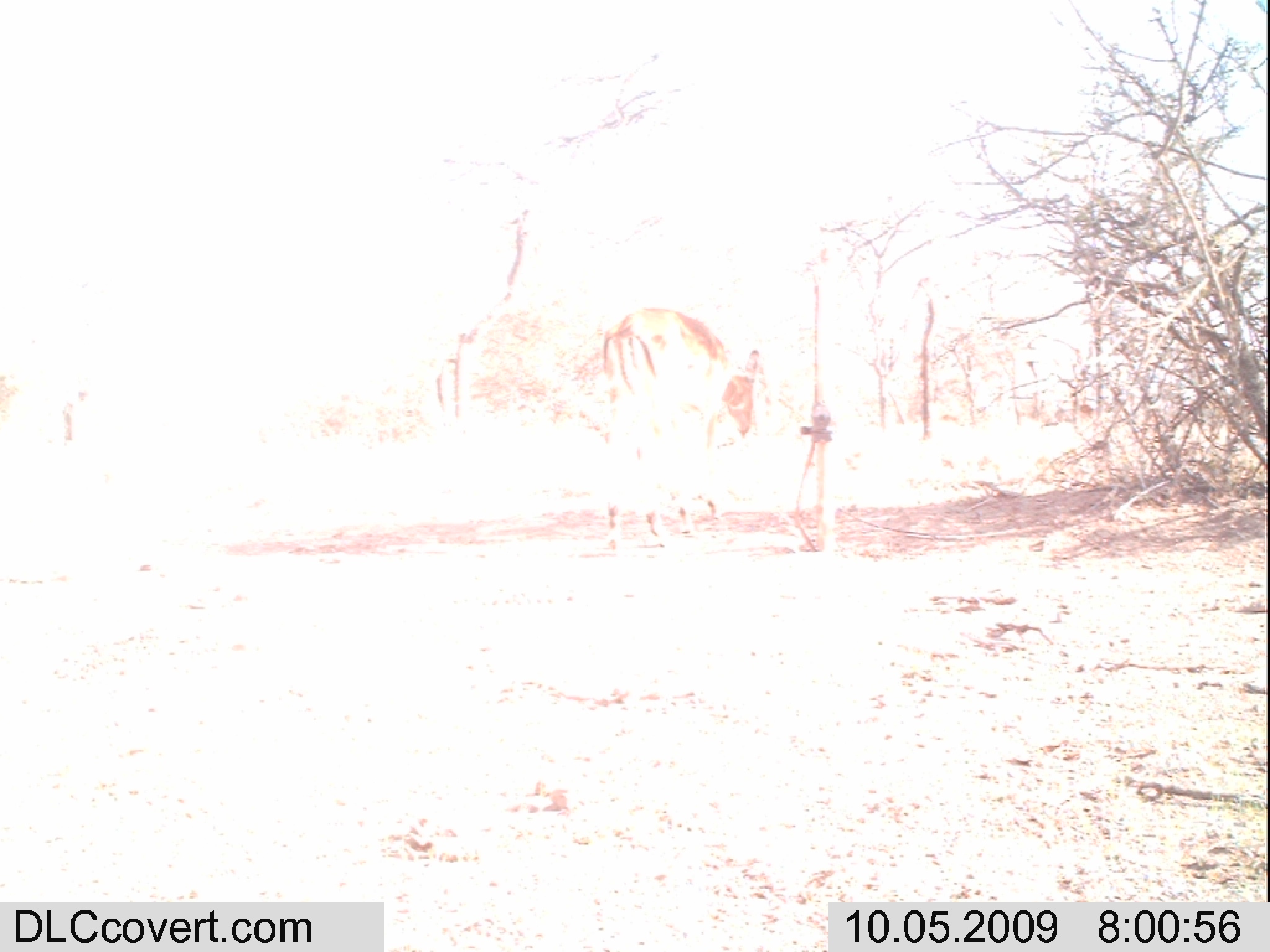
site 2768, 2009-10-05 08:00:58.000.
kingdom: Animalia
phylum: Chordata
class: Mammalia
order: Artiodactyla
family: Bovidae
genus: Aepyceros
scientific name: Aepyceros melampus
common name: impala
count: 1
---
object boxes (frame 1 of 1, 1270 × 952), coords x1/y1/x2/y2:
aepyceros melampus: 597/304/765/552